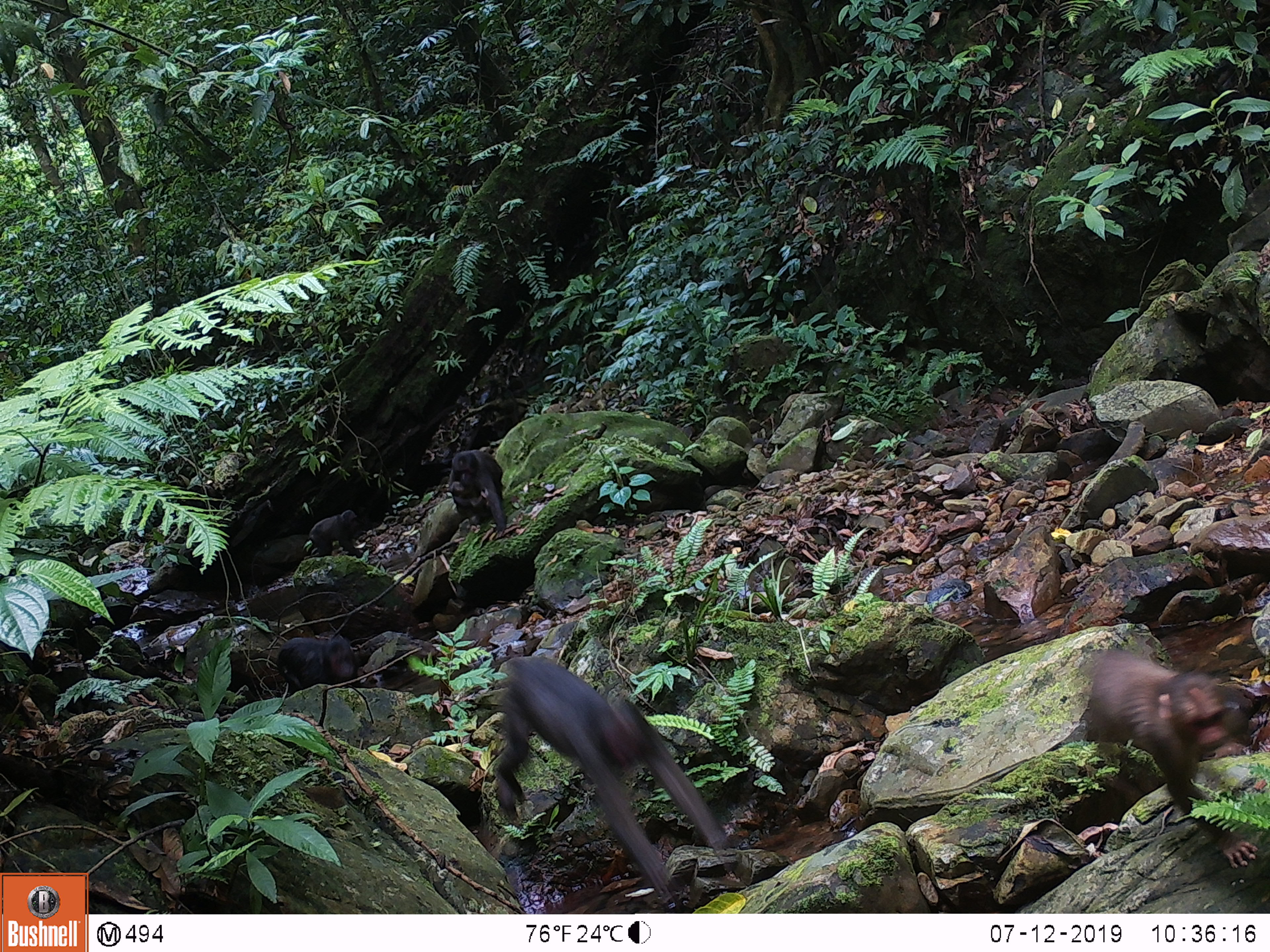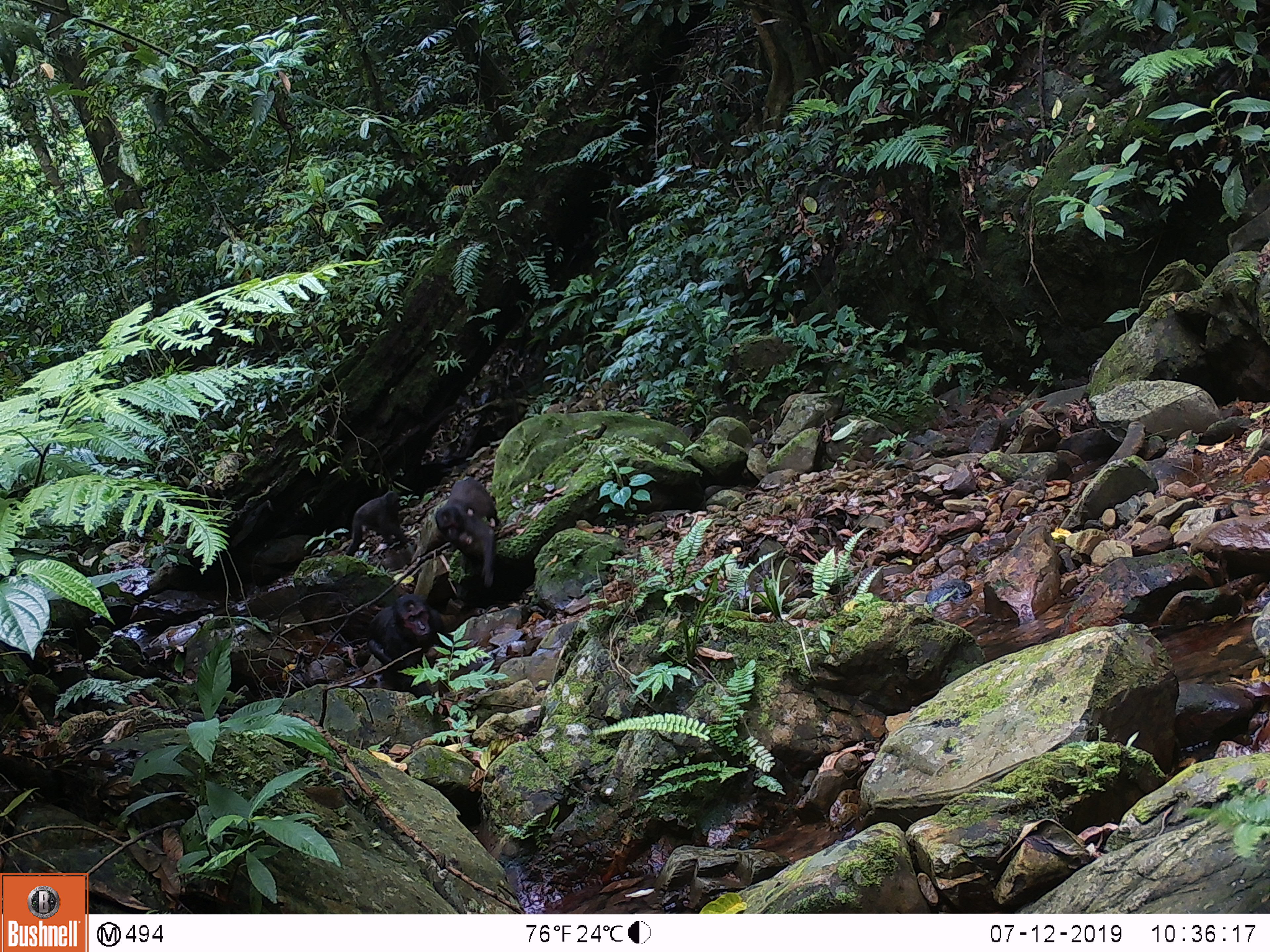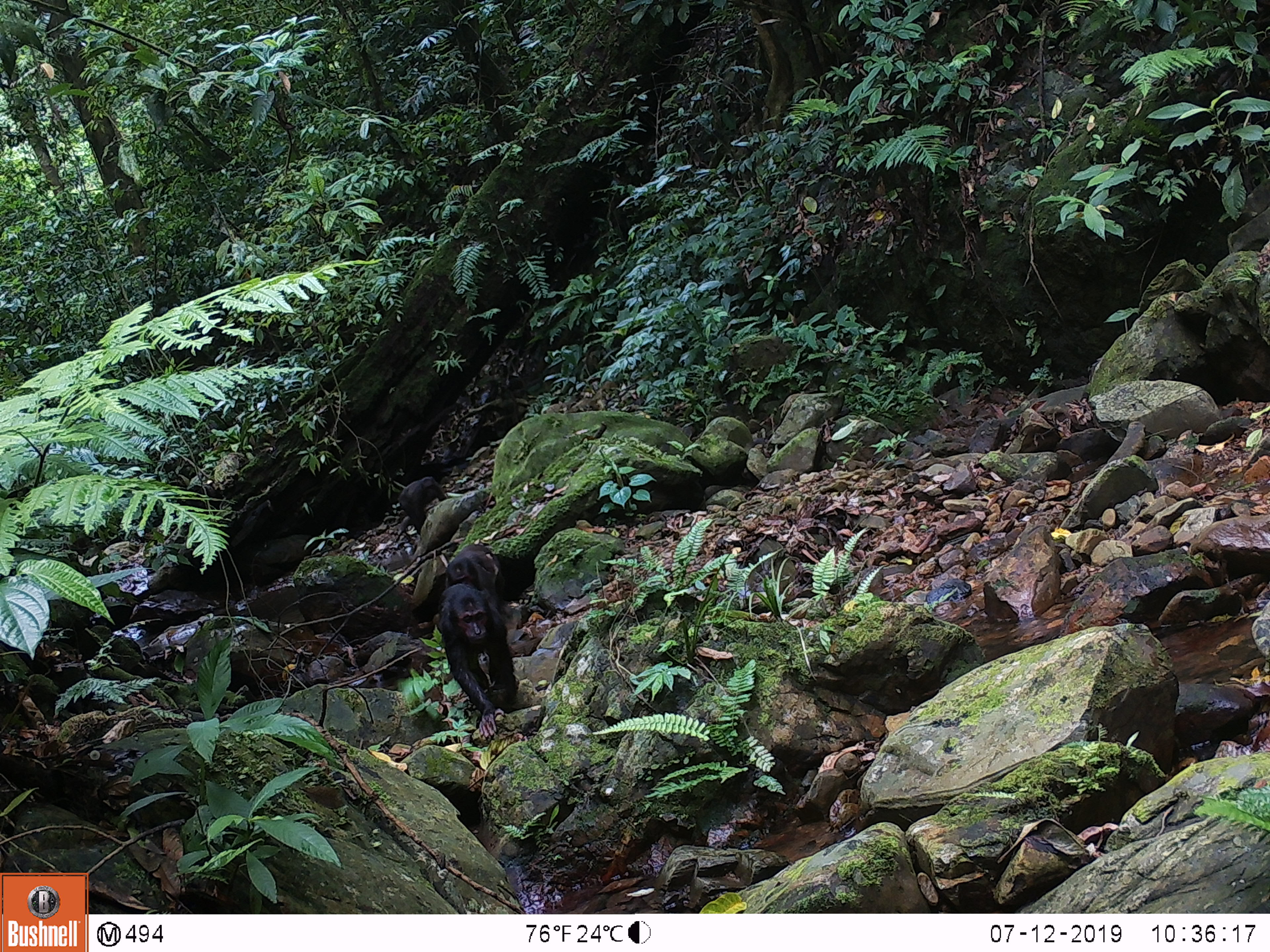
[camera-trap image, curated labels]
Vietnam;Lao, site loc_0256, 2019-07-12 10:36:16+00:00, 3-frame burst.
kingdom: Animalia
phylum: Chordata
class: Mammalia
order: Primates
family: Cercopithecidae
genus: Macaca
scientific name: Macaca arctoides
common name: stump-tailed macaque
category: stump tailed macaque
Stump tailed macaque (stump-tailed macaque) (Macaca arctoides). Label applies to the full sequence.